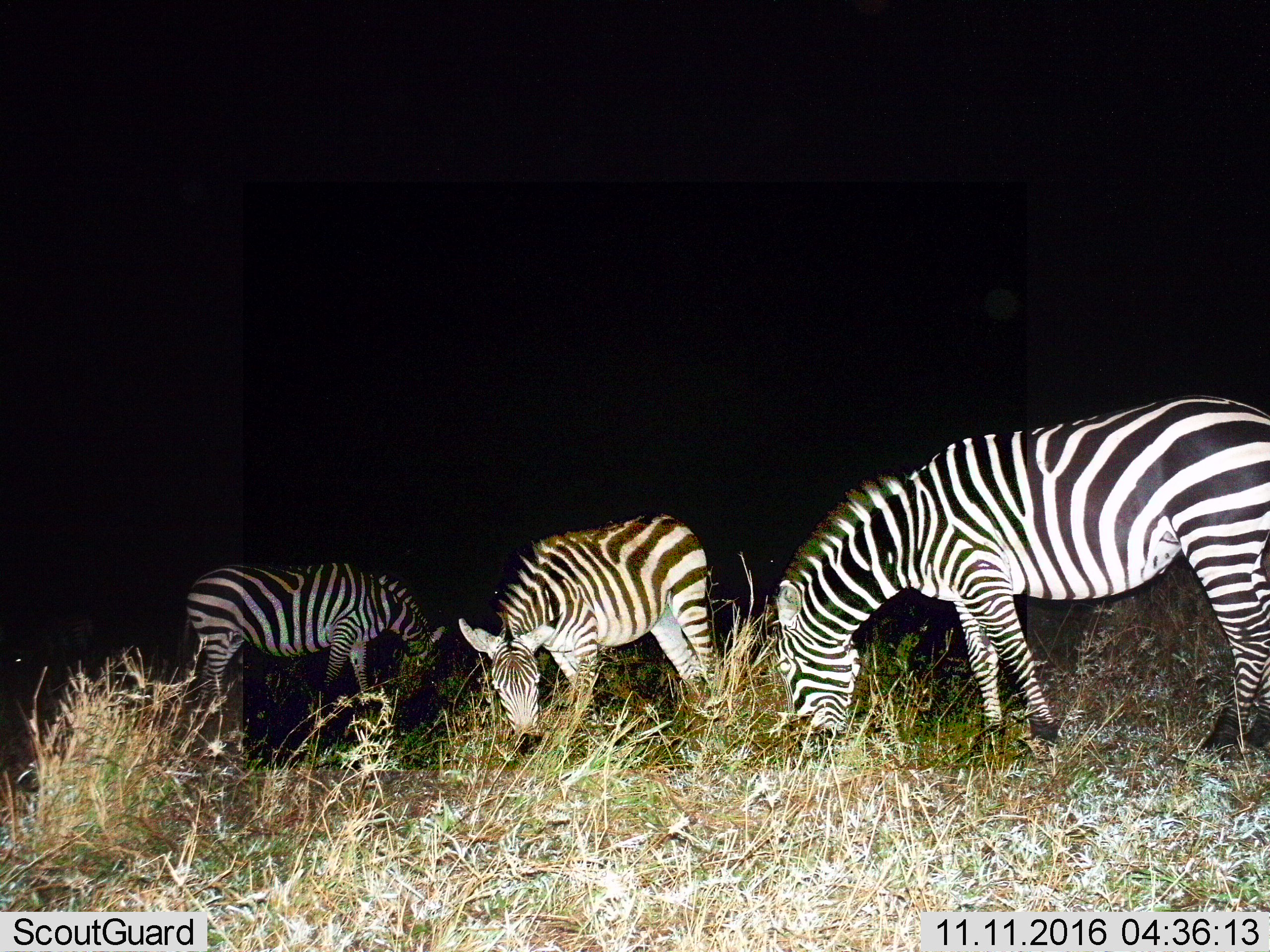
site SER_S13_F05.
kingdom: Animalia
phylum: Chordata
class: Mammalia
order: Perissodactyla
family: Equidae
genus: Equus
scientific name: Equus quagga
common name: plains zebra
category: zebraplains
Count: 3.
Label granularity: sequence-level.